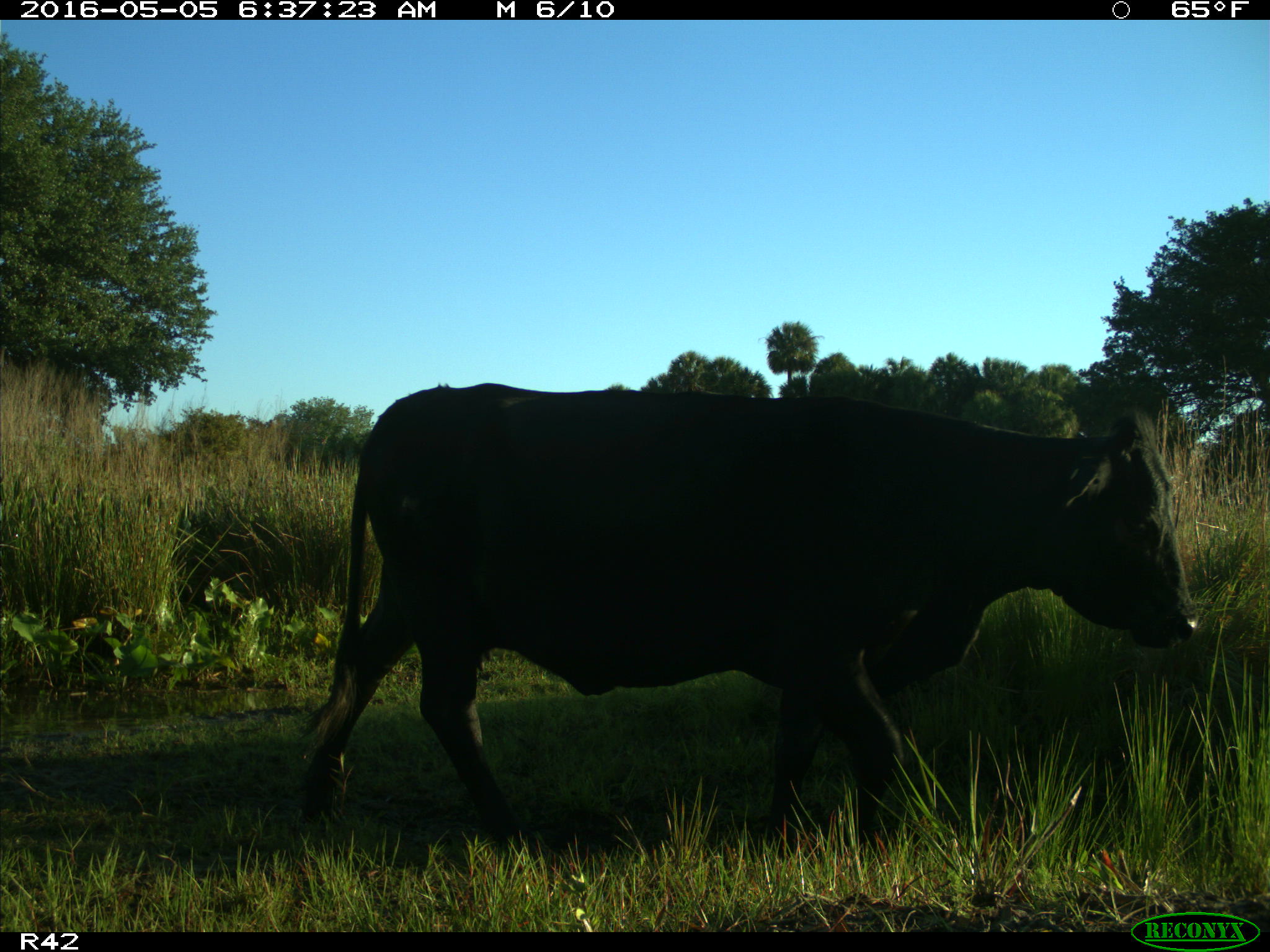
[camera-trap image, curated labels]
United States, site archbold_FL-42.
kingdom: Animalia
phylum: Chordata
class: Mammalia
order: Artiodactyla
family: Bovidae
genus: Bos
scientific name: Bos taurus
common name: domestic cow